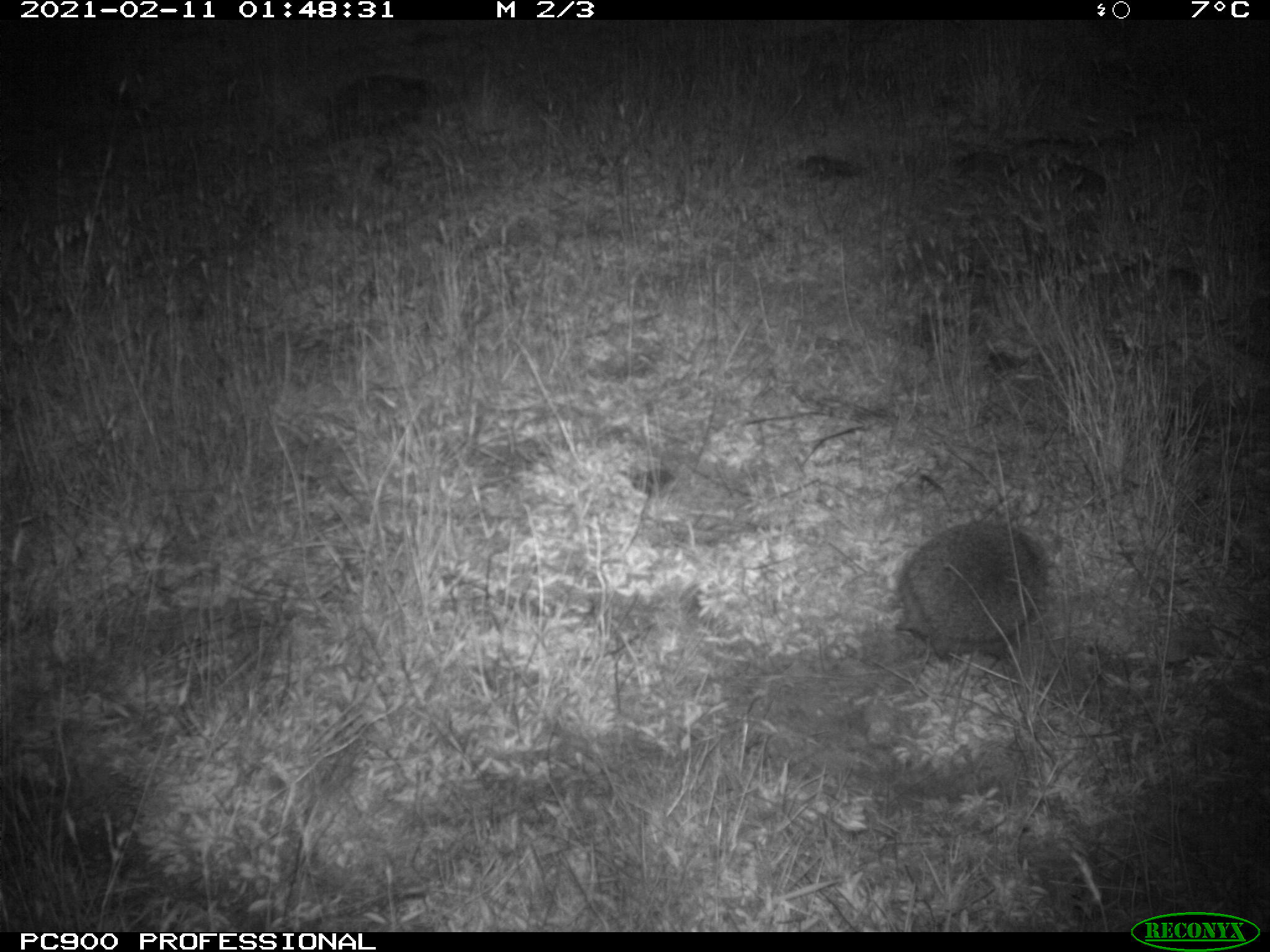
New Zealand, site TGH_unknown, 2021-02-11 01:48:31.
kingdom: Animalia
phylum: Chordata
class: Mammalia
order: Eulipotyphla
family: Erinaceidae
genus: Erinaceus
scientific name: Erinaceus europaeus europaeus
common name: european hedgehog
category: hedgehog